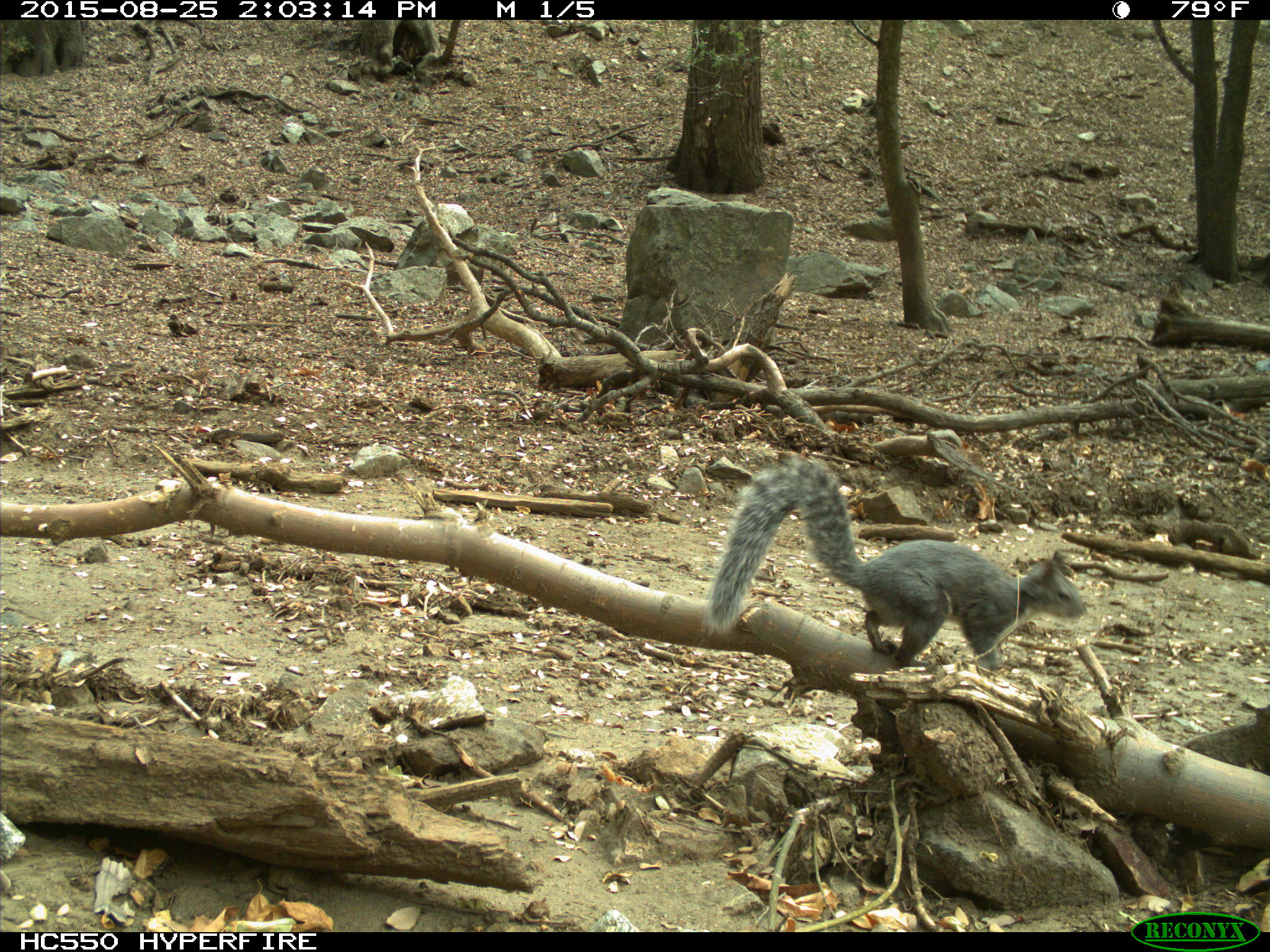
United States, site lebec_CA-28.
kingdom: Animalia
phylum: Chordata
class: Mammalia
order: Rodentia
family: Sciuridae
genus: Sciurus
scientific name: Sciurus carolinensis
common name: eastern gray squirrel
Sciurus carolinensis (eastern gray squirrel).